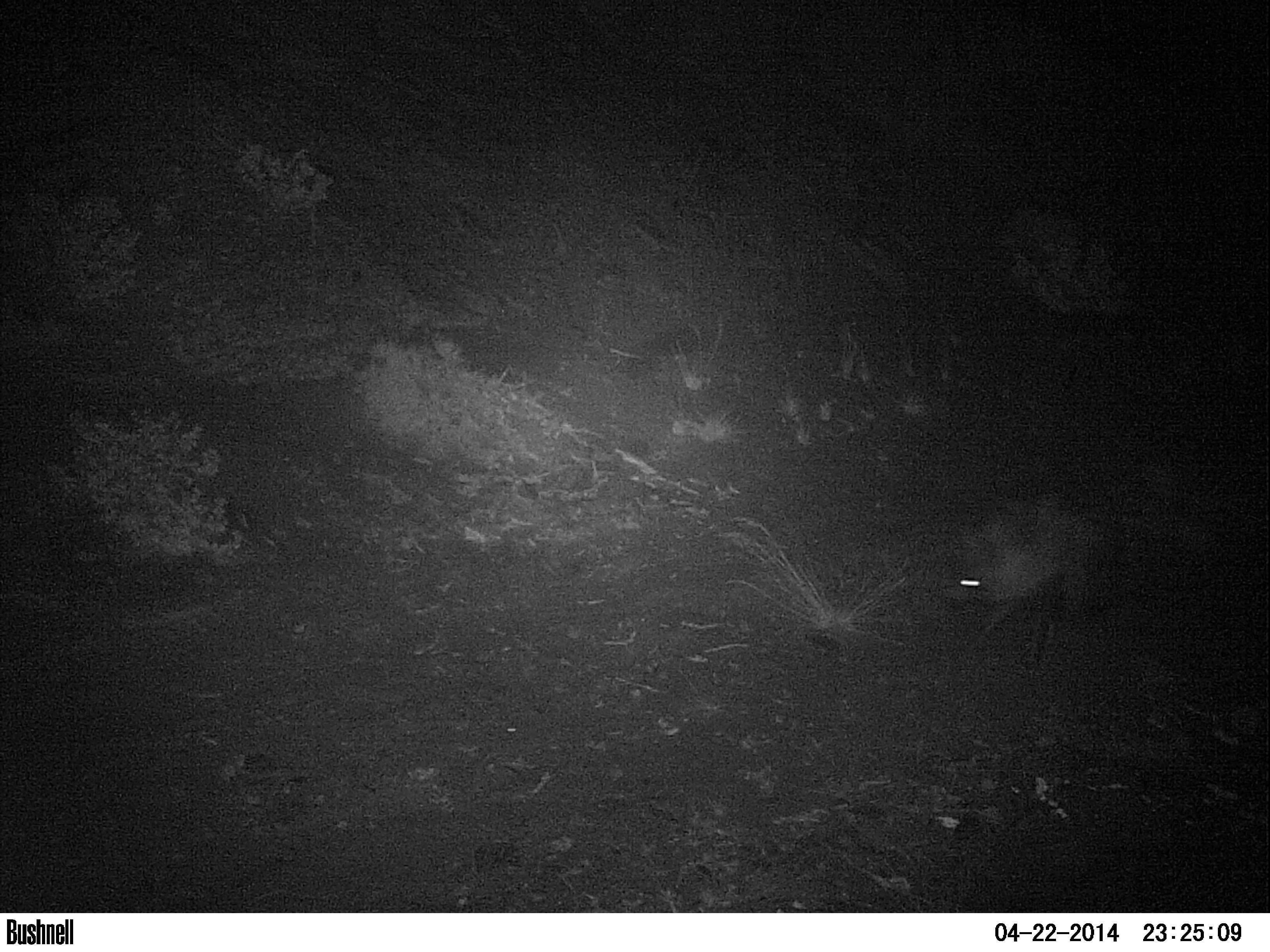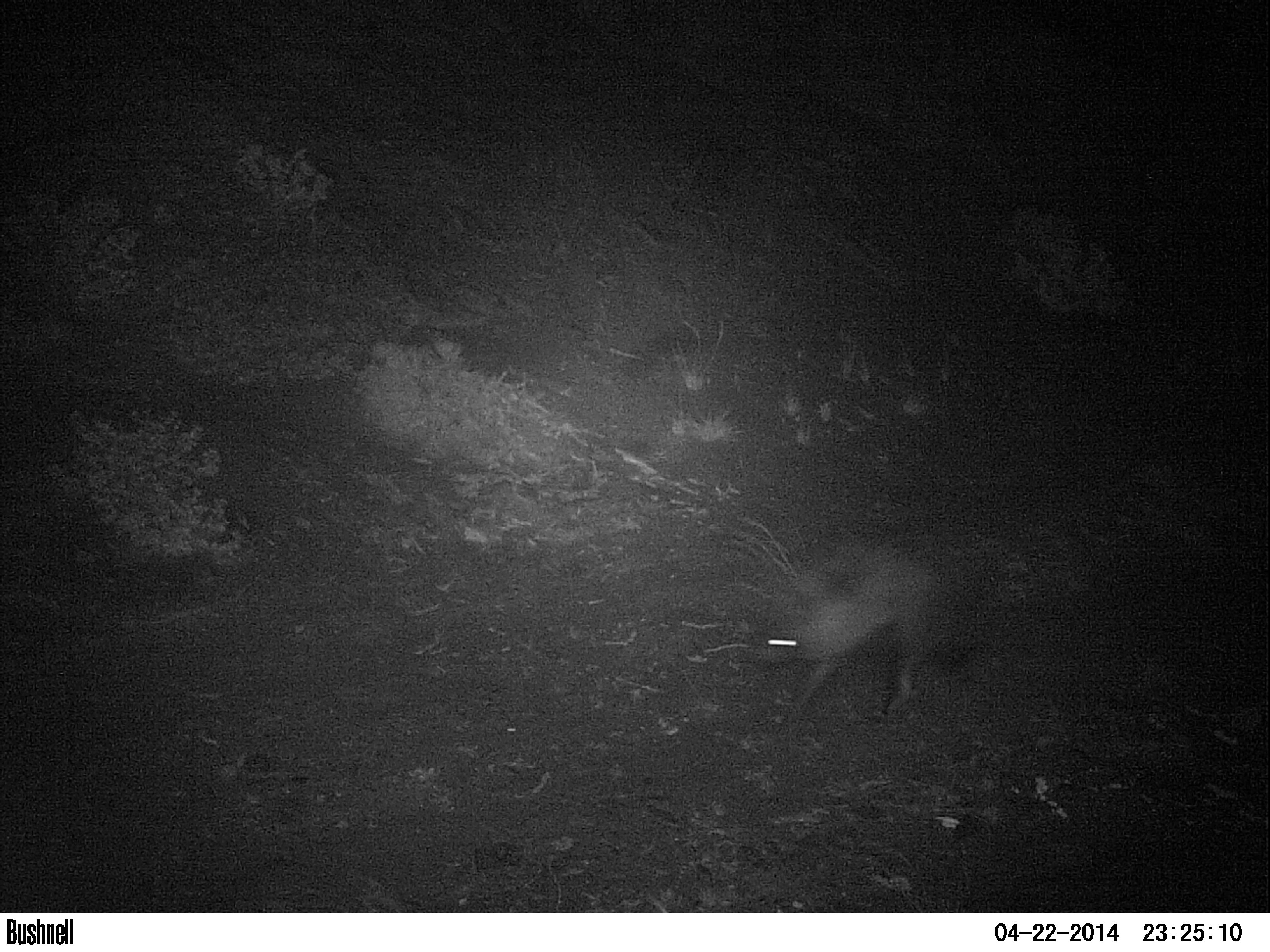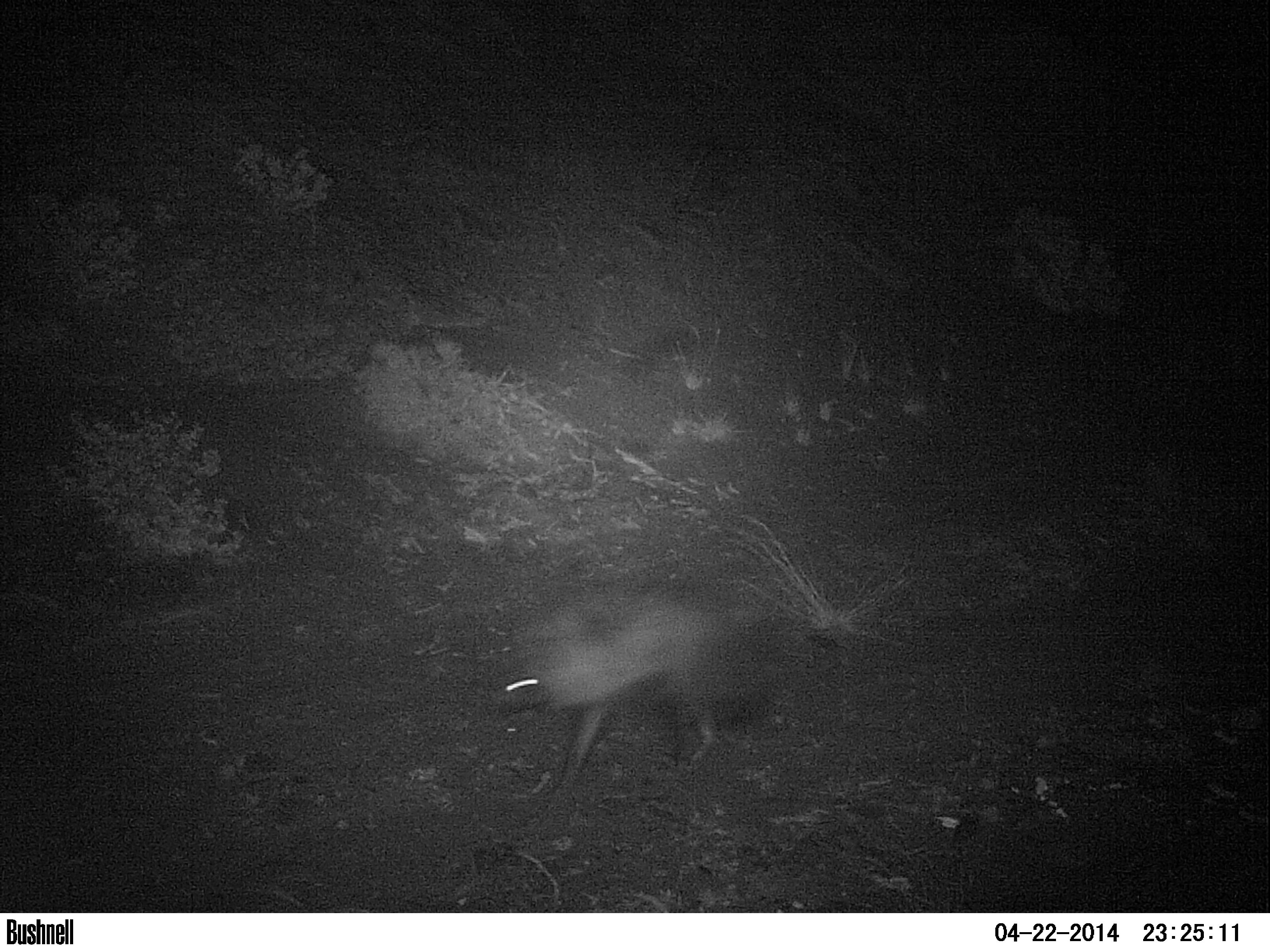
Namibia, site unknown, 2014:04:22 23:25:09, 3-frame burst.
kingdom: Animalia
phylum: Chordata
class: Mammalia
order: Carnivora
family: Hyaenidae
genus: Parahyaena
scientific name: Parahyaena brunnea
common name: brown hyena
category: hyaena brunnea